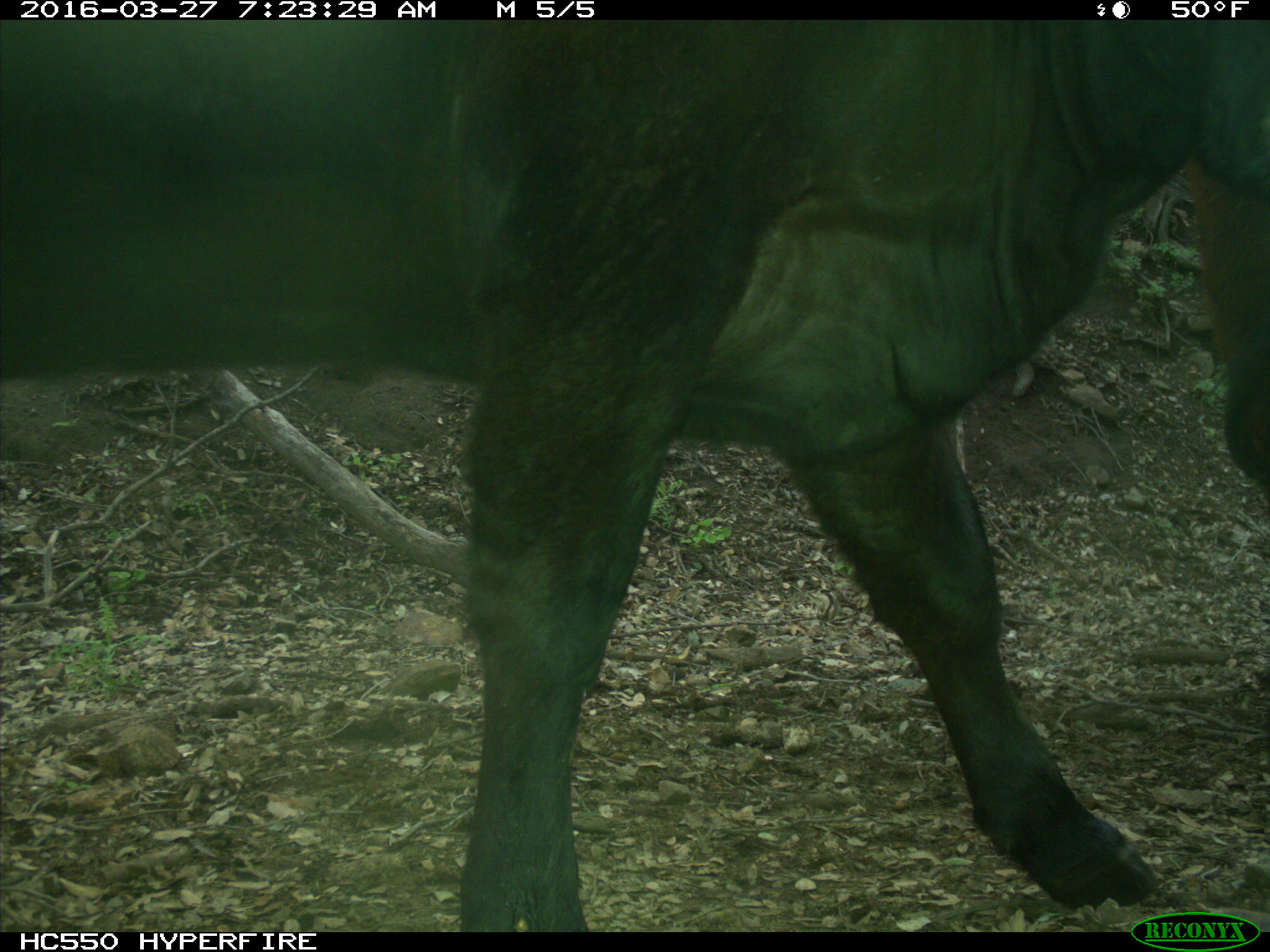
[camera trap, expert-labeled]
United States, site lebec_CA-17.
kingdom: Animalia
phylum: Chordata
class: Mammalia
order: Artiodactyla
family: Bovidae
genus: Bos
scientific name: Bos taurus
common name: domestic cow